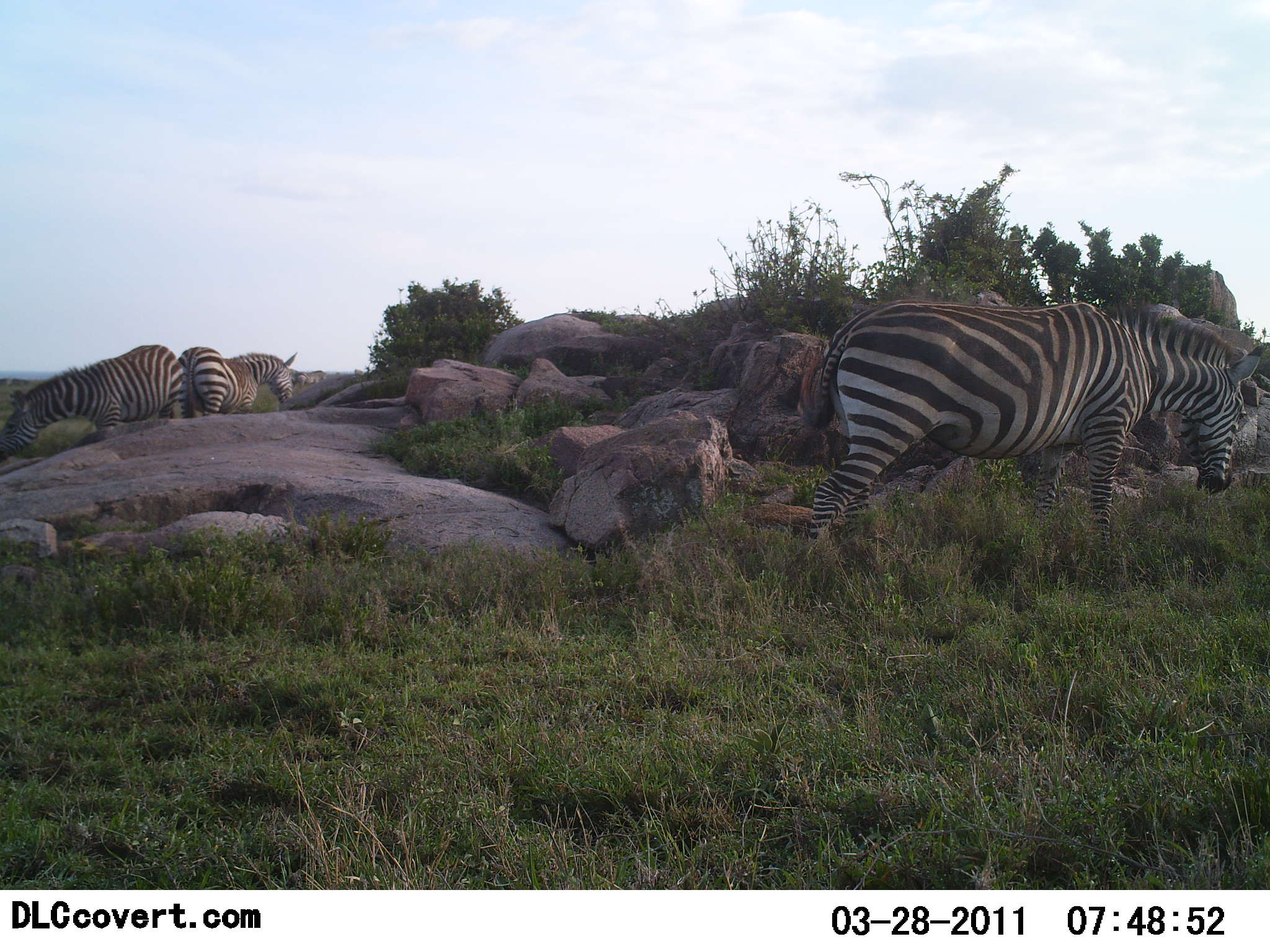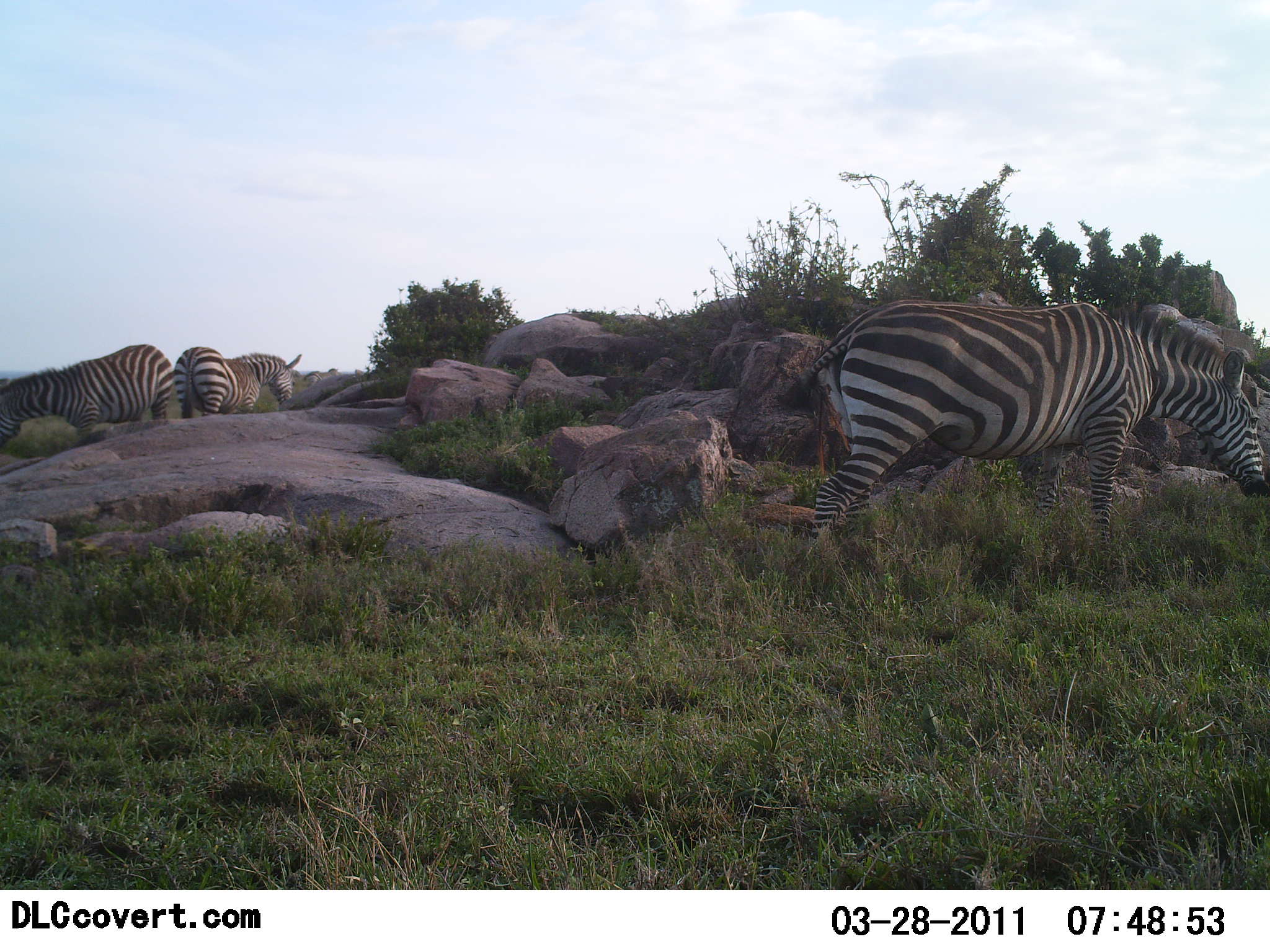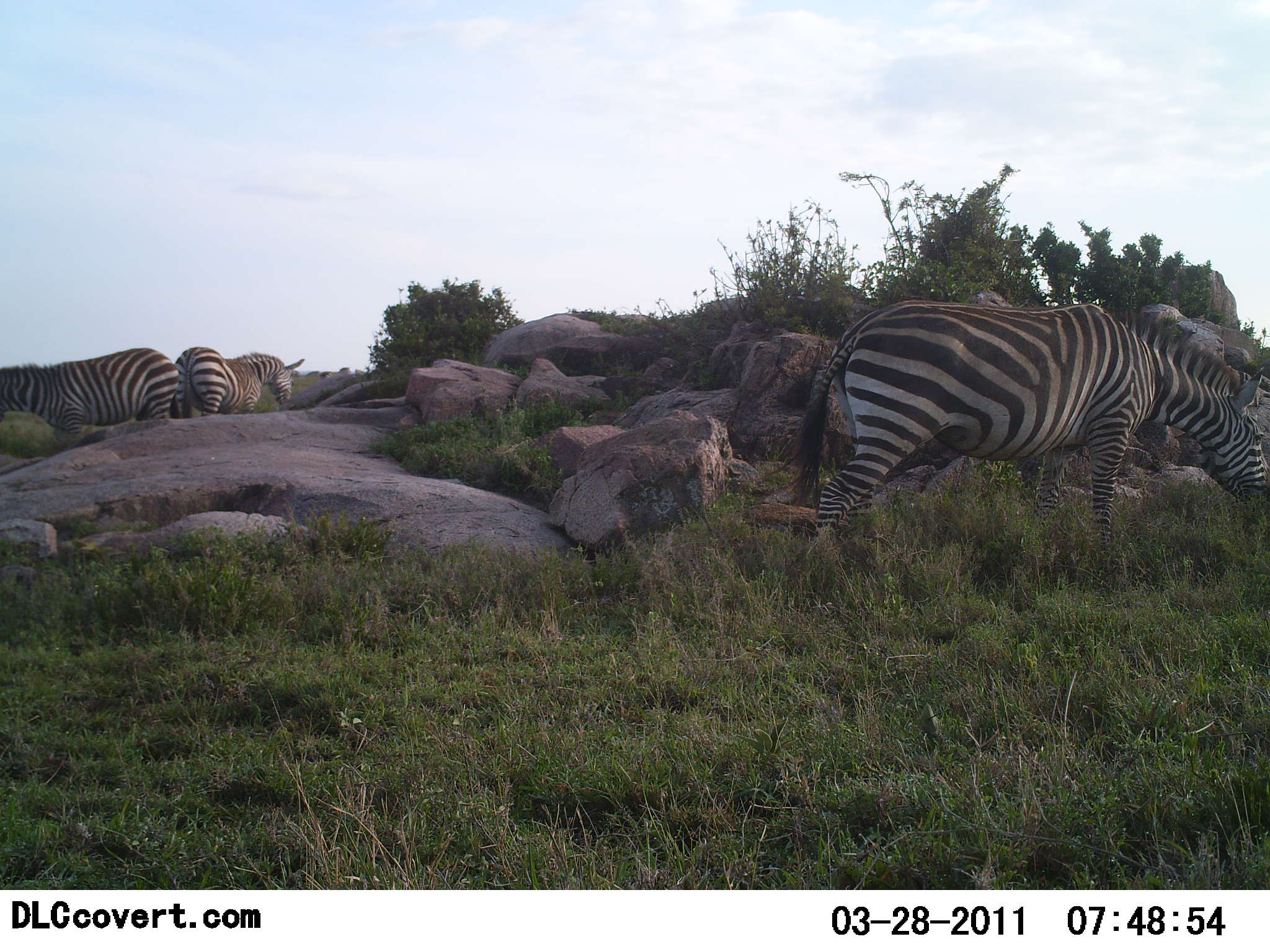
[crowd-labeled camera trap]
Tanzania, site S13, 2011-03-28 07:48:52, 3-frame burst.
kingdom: Animalia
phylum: Chordata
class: Mammalia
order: Perissodactyla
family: Equidae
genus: Equus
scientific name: Equus quagga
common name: plains zebra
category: zebra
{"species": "zebra (plains zebra) (Equus quagga)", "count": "3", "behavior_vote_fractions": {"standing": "35%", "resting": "0%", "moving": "18%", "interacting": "0%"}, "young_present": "0%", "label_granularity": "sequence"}